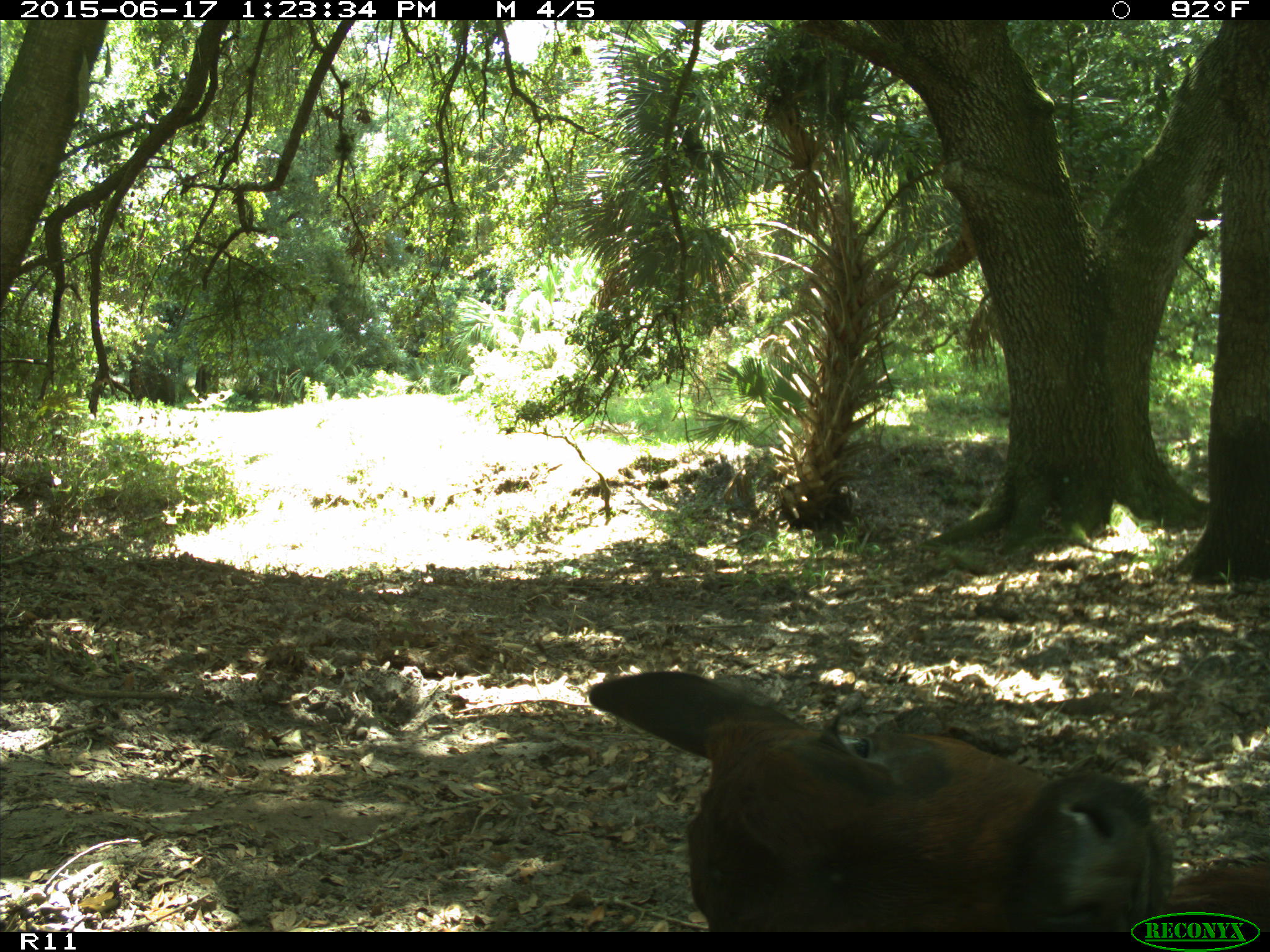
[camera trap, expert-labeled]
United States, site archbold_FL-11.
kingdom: Animalia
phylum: Chordata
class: Mammalia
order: Artiodactyla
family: Bovidae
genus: Bos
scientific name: Bos taurus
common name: domestic cow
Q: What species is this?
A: Bos taurus (domestic cow).